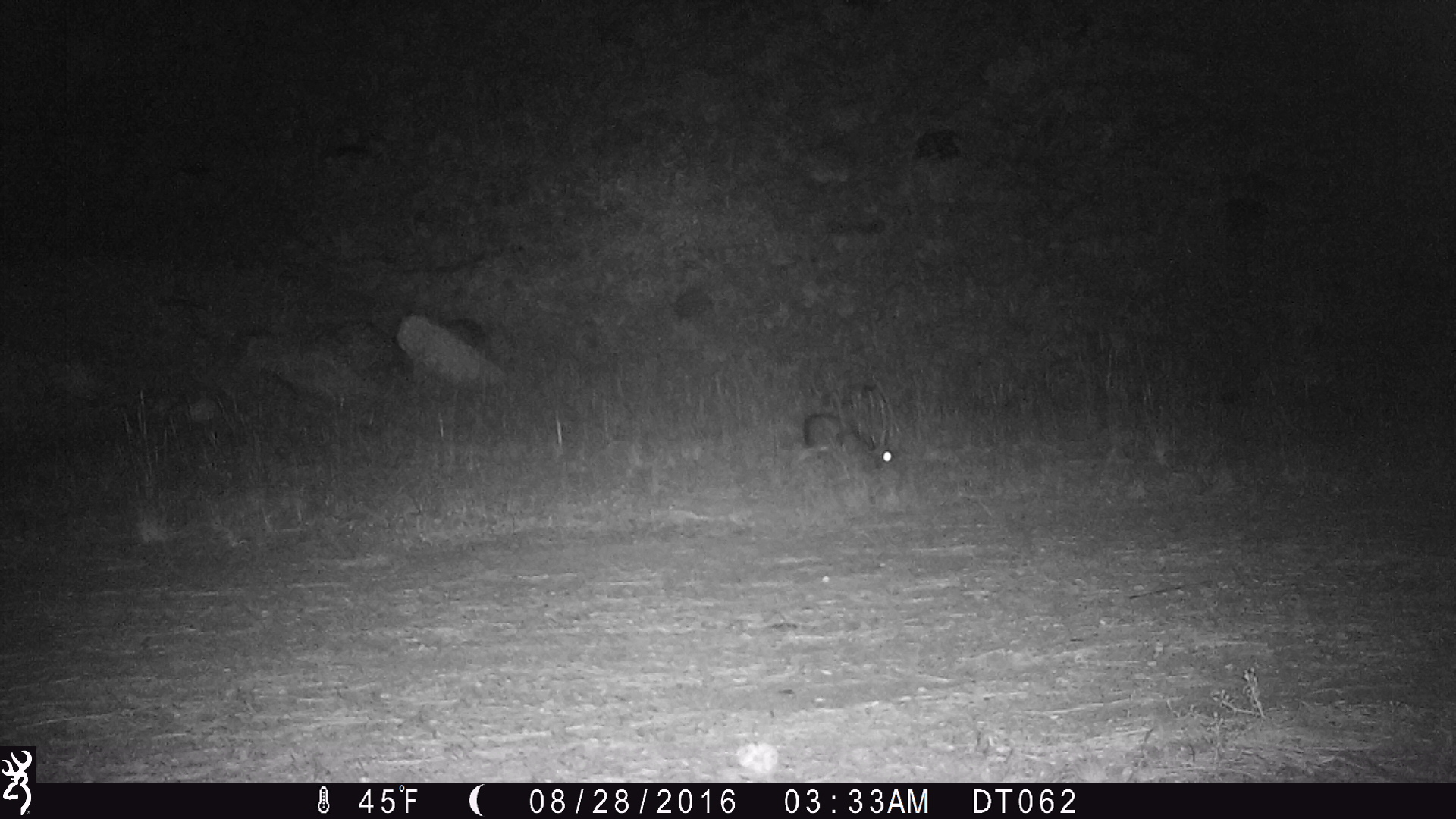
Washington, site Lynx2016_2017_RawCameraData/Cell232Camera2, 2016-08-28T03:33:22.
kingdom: Animalia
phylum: Chordata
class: Mammalia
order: Lagomorpha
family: Leporidae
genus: Lepus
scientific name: Lepus americanus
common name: snowshoe hare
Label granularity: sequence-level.